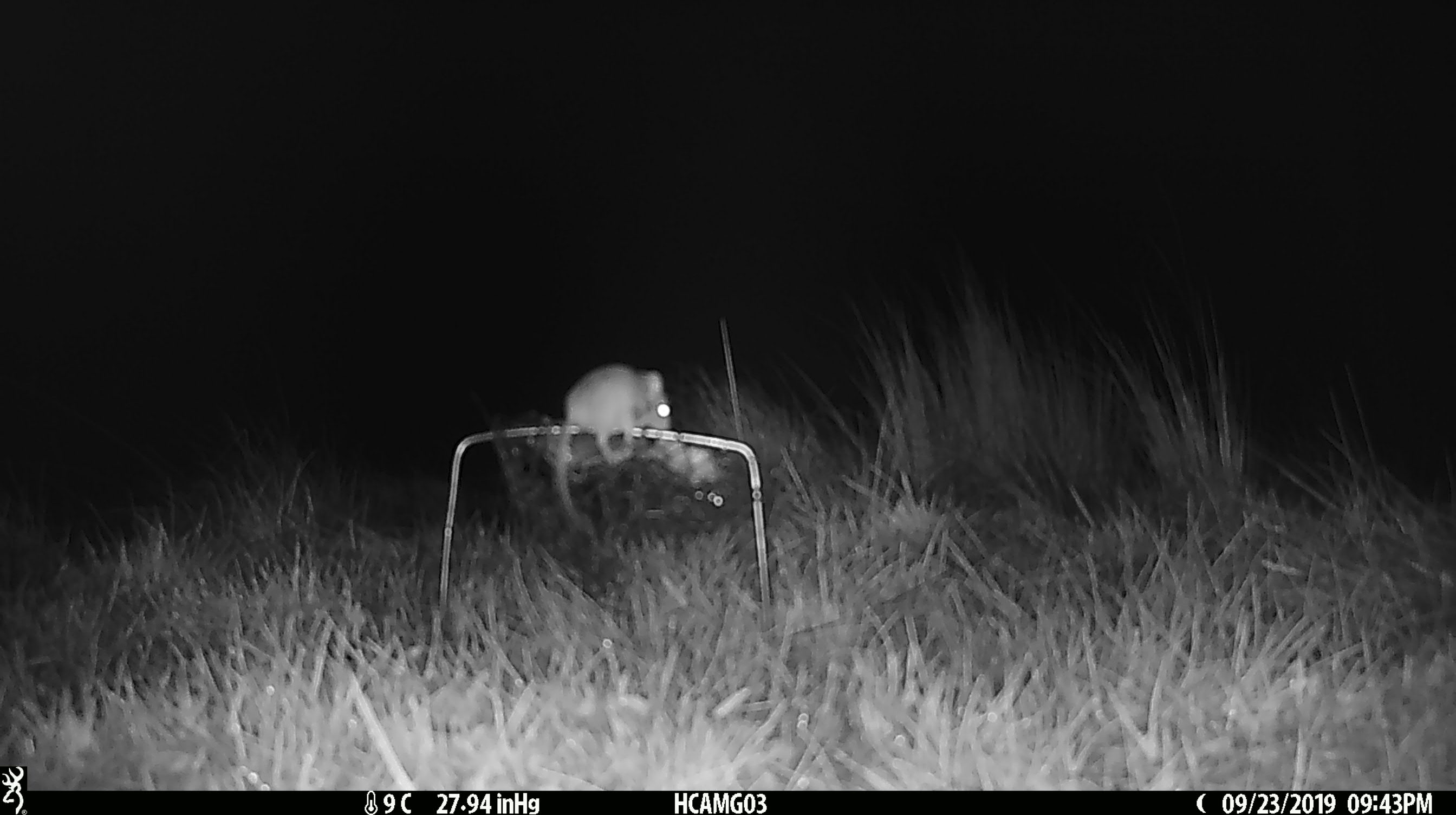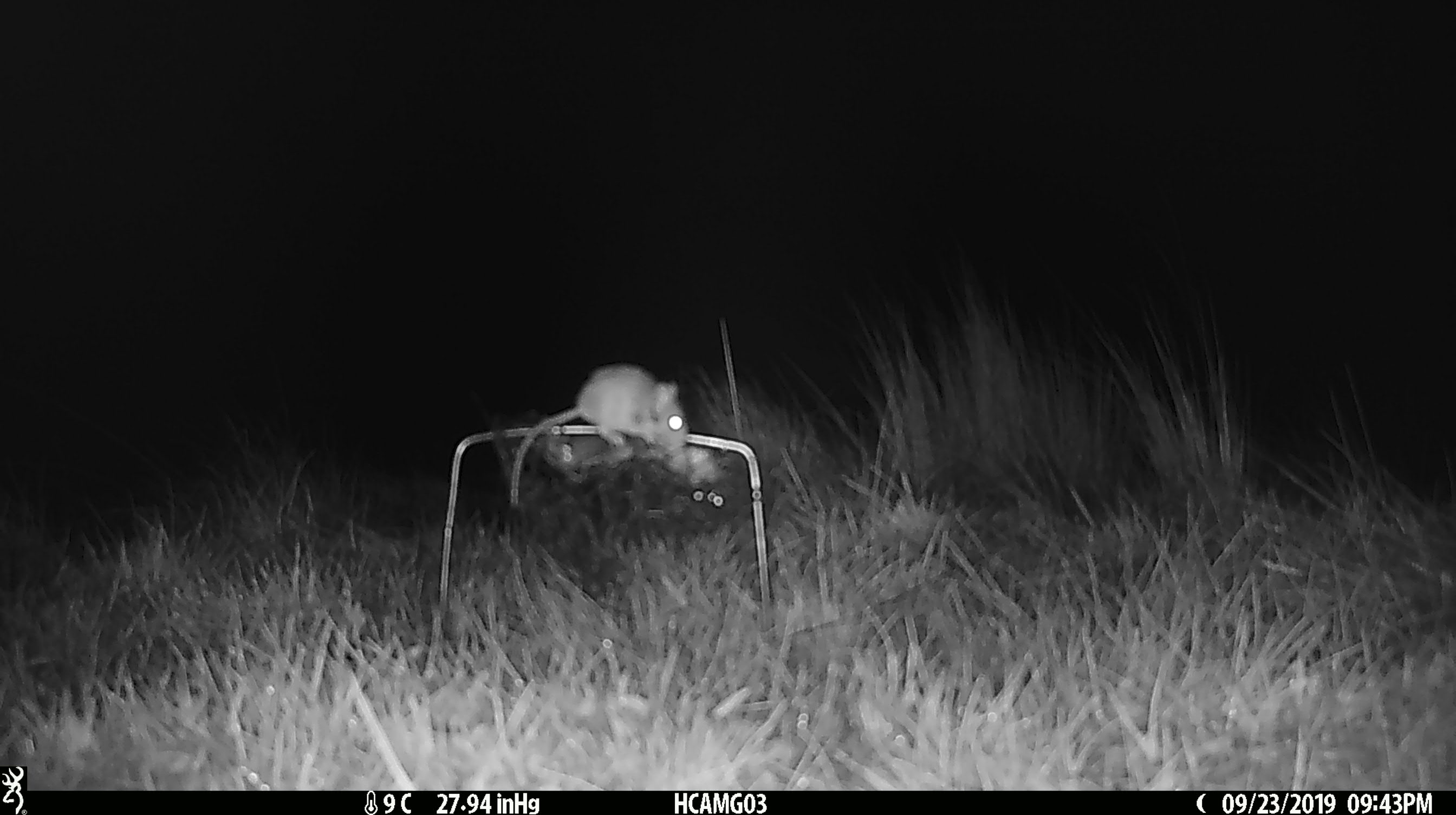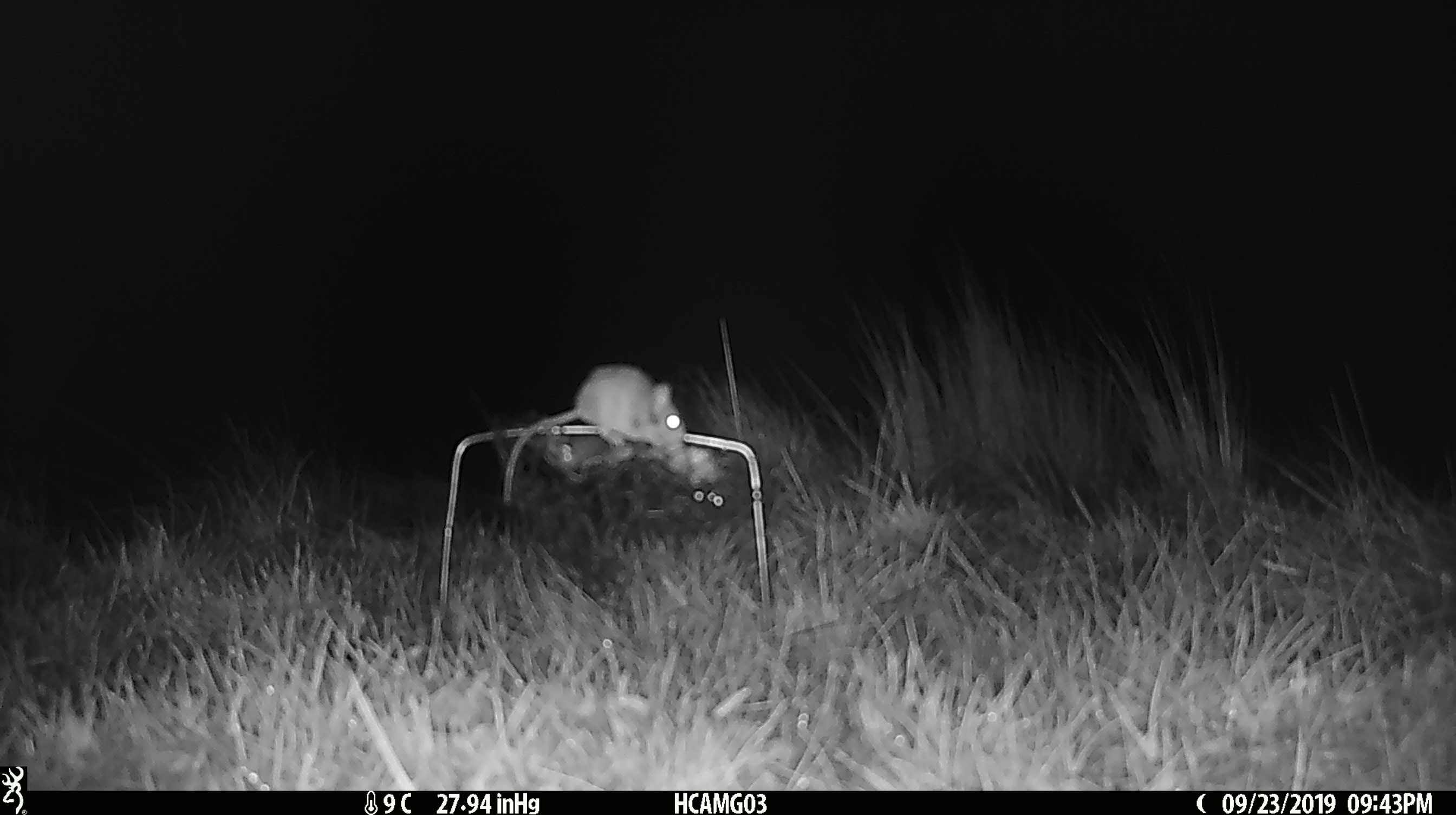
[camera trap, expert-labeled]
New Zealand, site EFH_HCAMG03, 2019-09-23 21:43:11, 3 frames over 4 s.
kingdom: Animalia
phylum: Chordata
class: Mammalia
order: Rodentia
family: Muridae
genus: Mus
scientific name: Mus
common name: mouse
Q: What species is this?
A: Mouse (Mus).